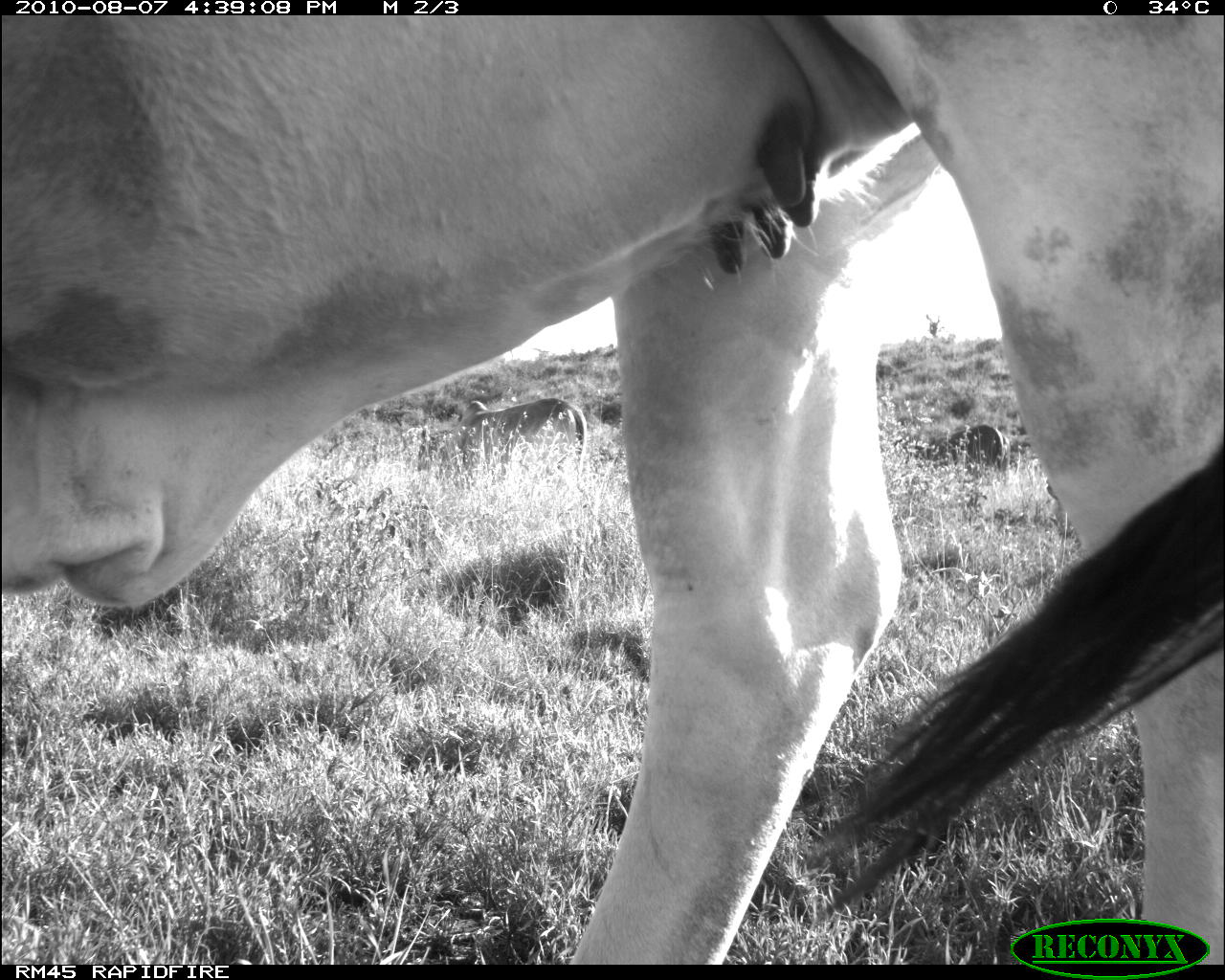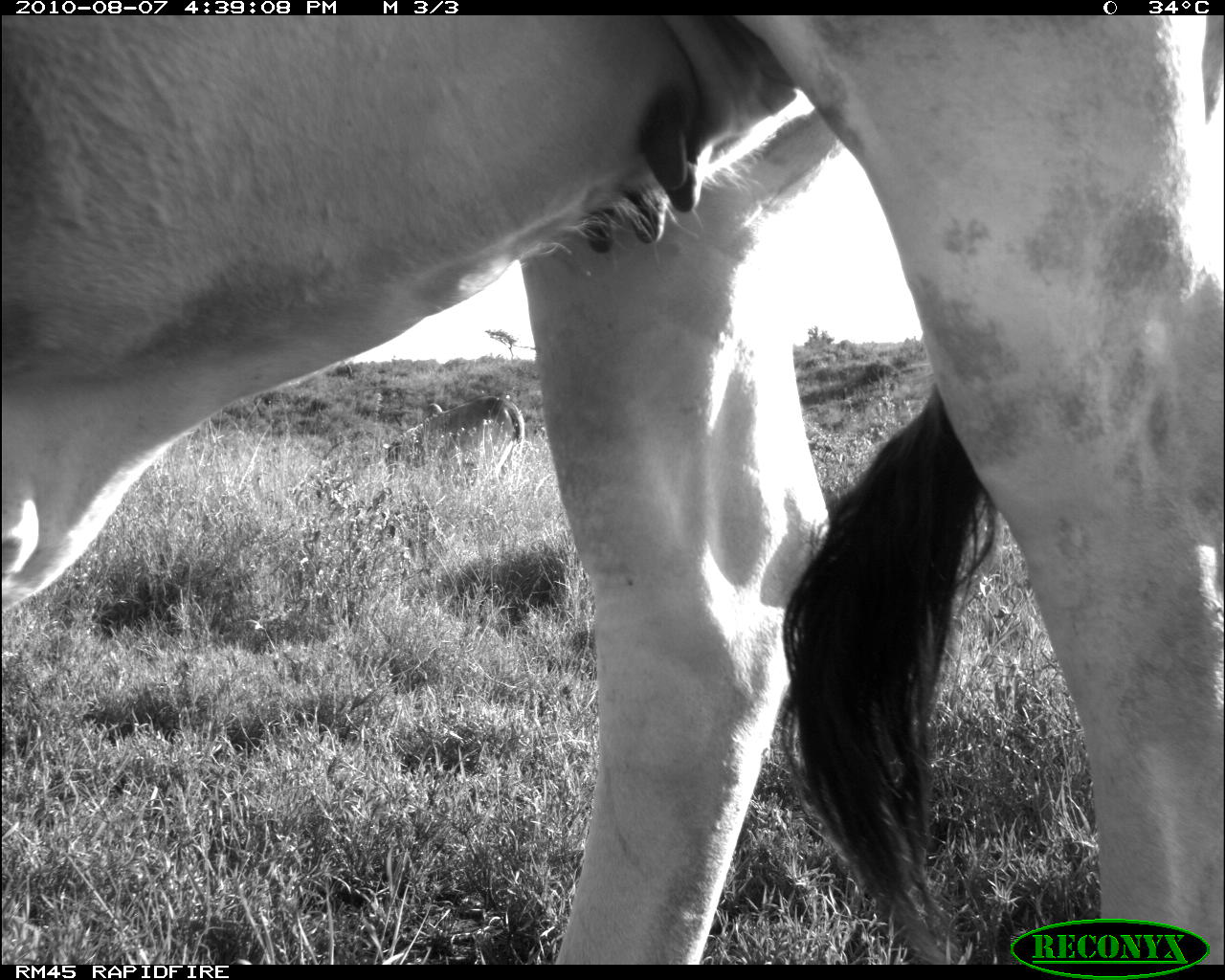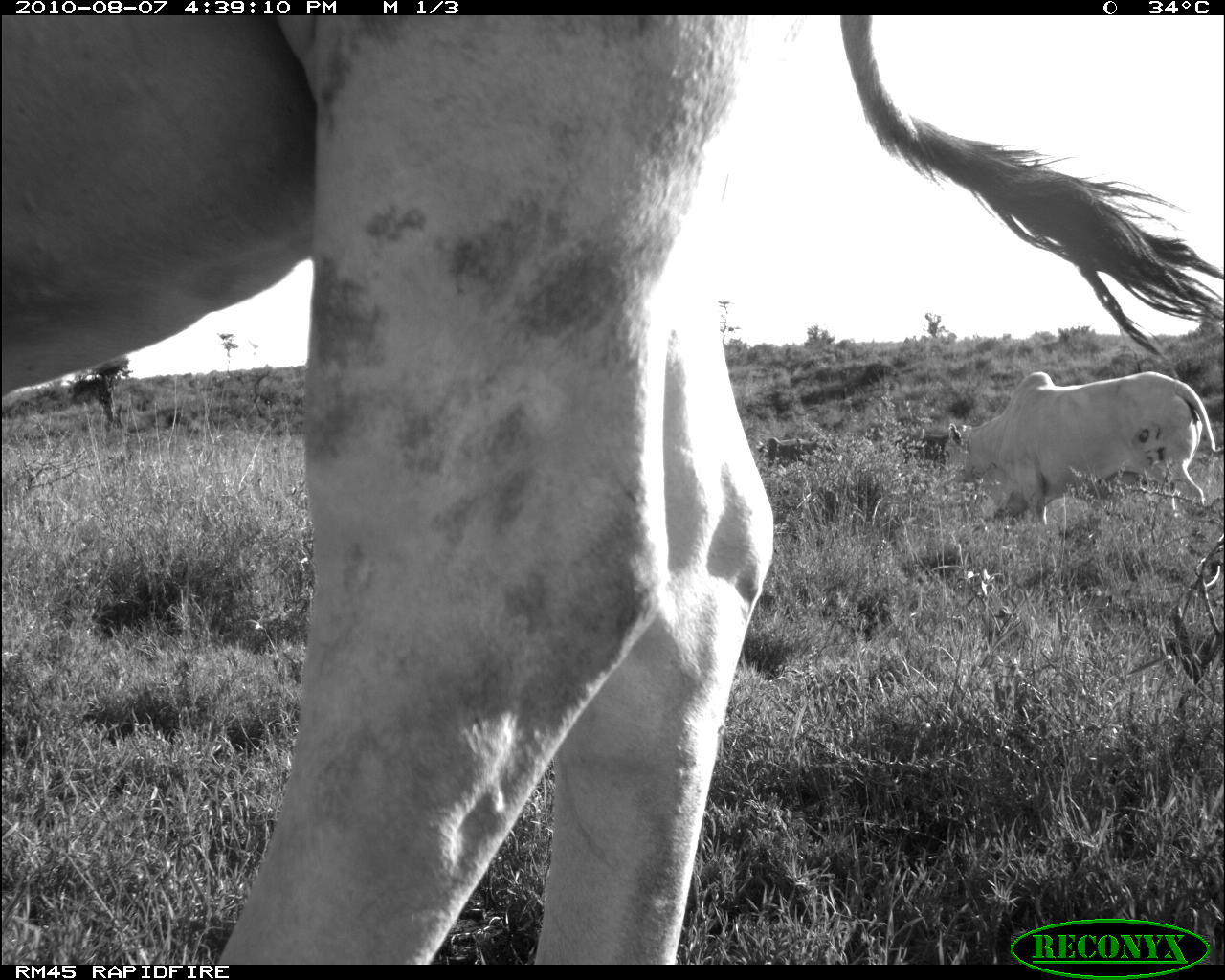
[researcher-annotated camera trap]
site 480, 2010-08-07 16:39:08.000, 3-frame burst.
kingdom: Animalia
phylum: Chordata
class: Mammalia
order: Artiodactyla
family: Bovidae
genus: Bos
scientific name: Bos taurus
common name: domestic cattle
Bos taurus (domestic cattle), count 3.